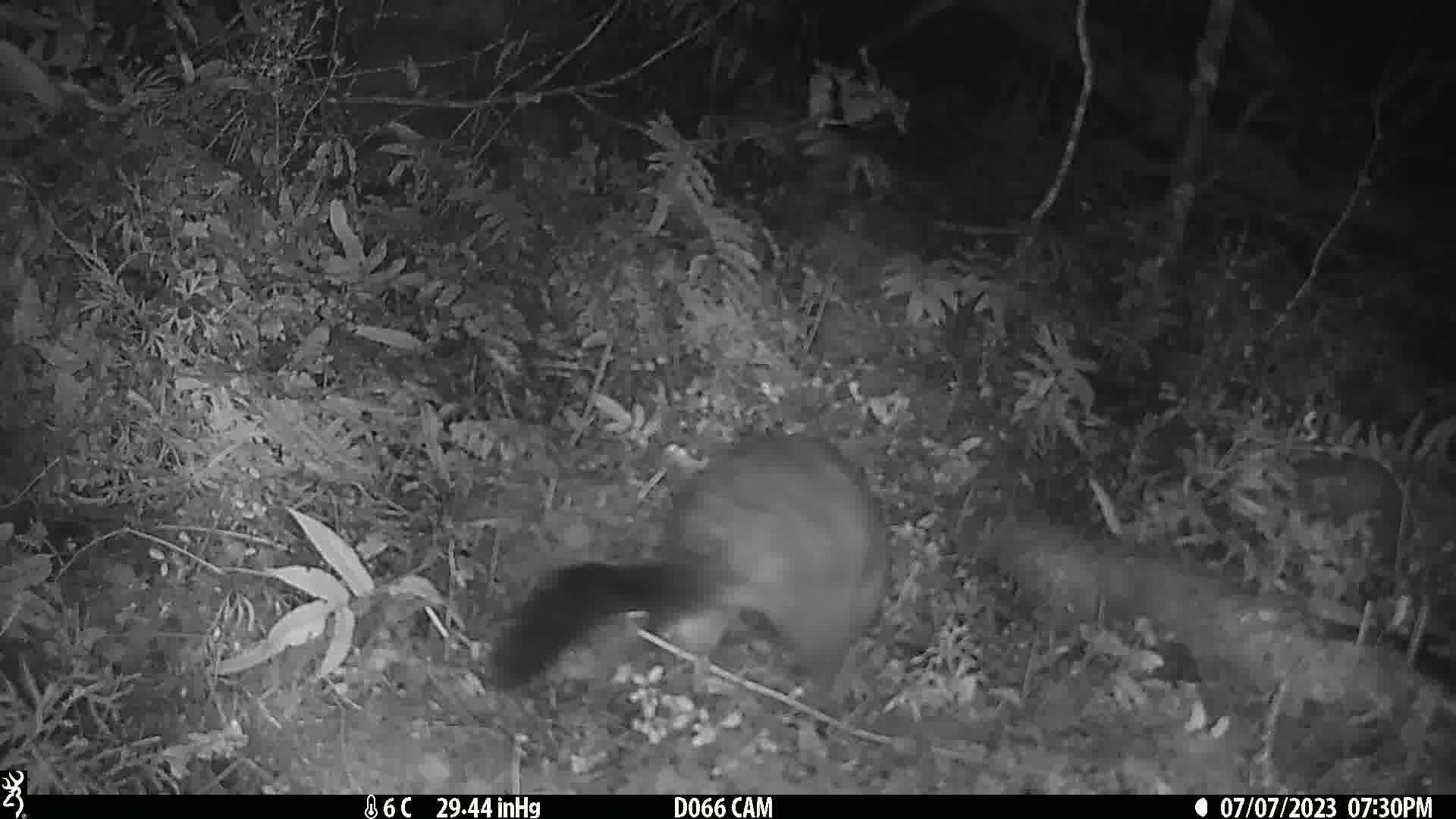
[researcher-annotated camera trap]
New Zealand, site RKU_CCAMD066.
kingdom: Animalia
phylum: Chordata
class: Mammalia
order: Diprotodontia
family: Phalangeridae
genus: Trichosurus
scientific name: Trichosurus vulpecula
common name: common brushtail possum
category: possum